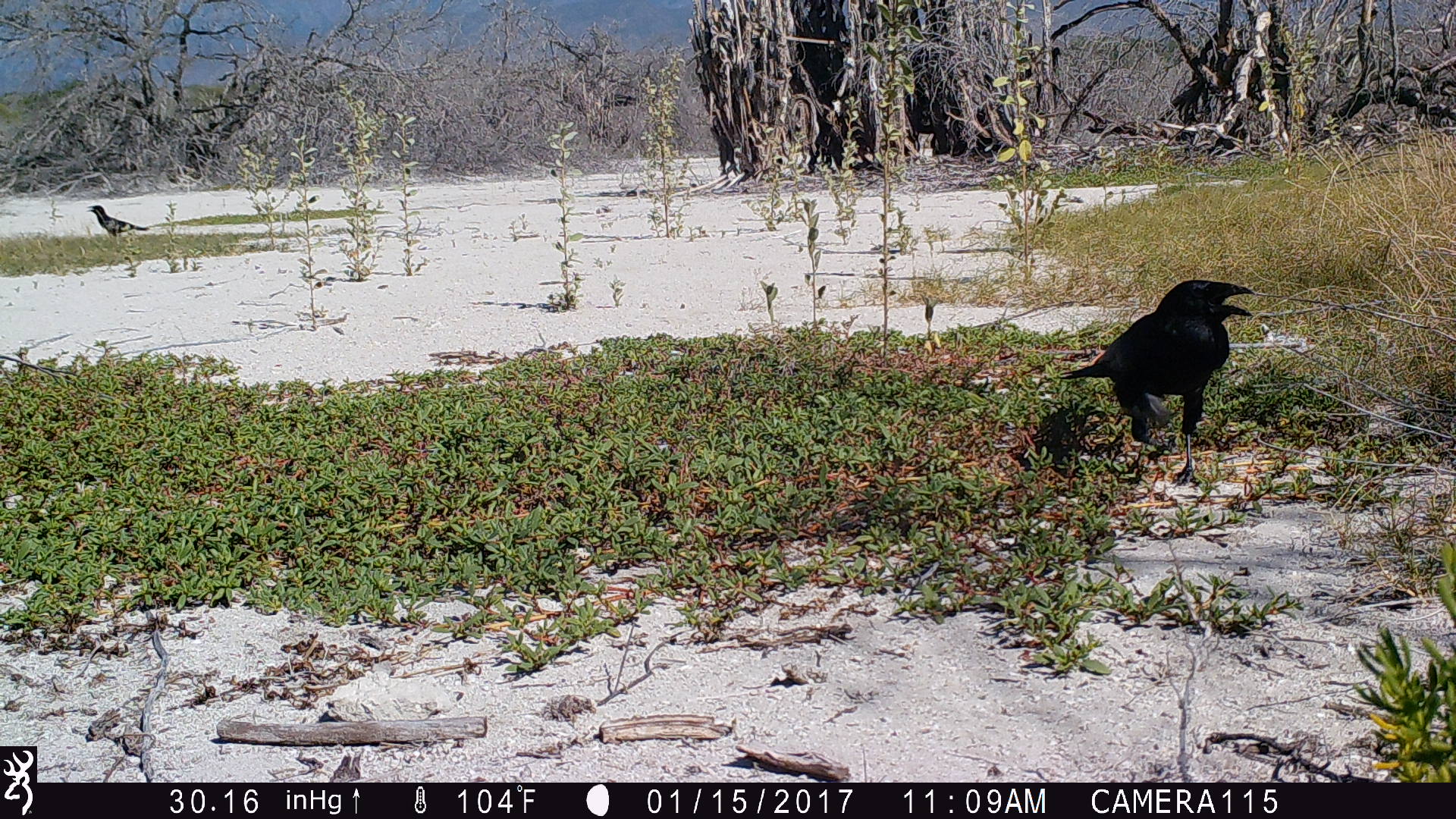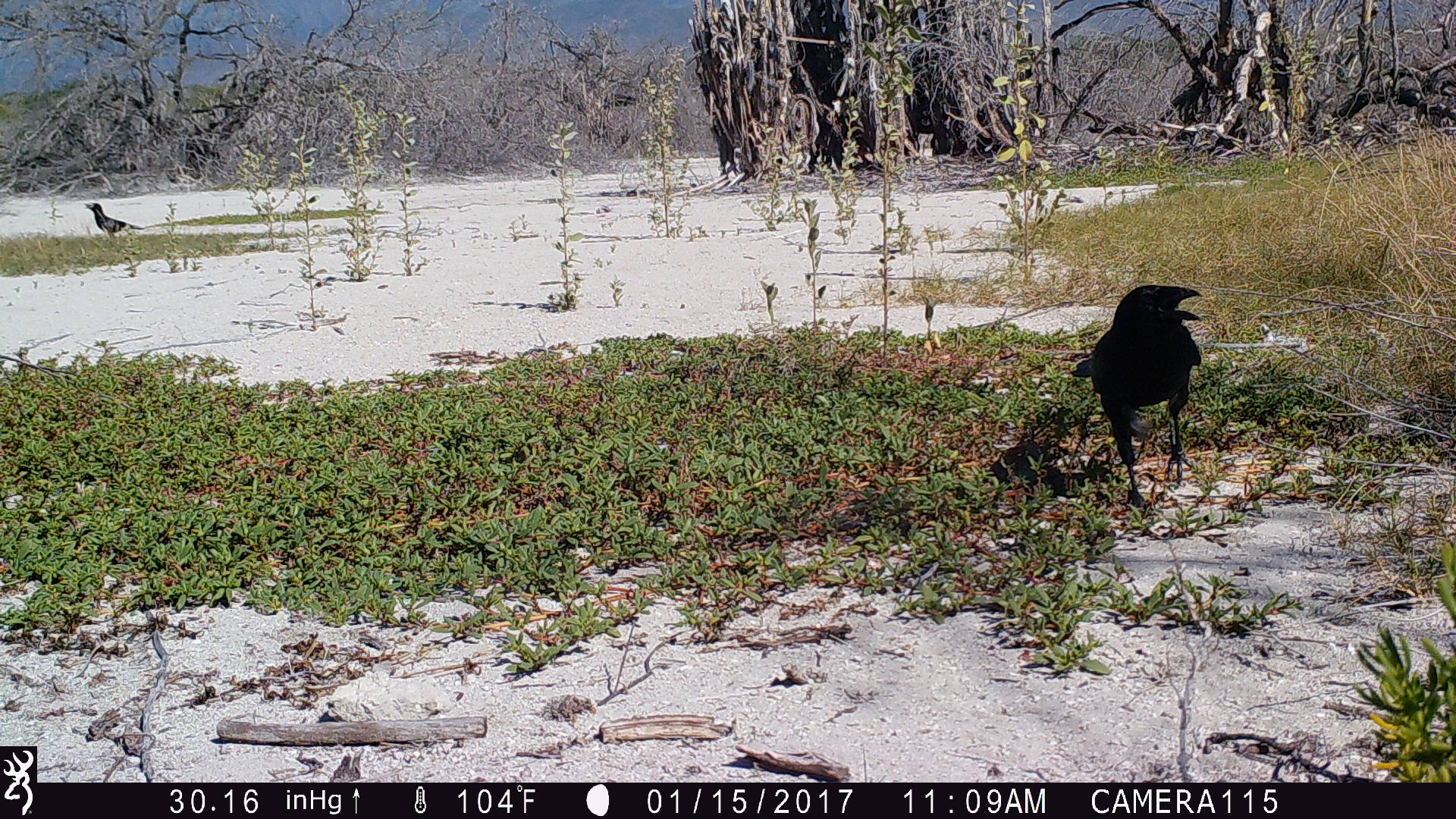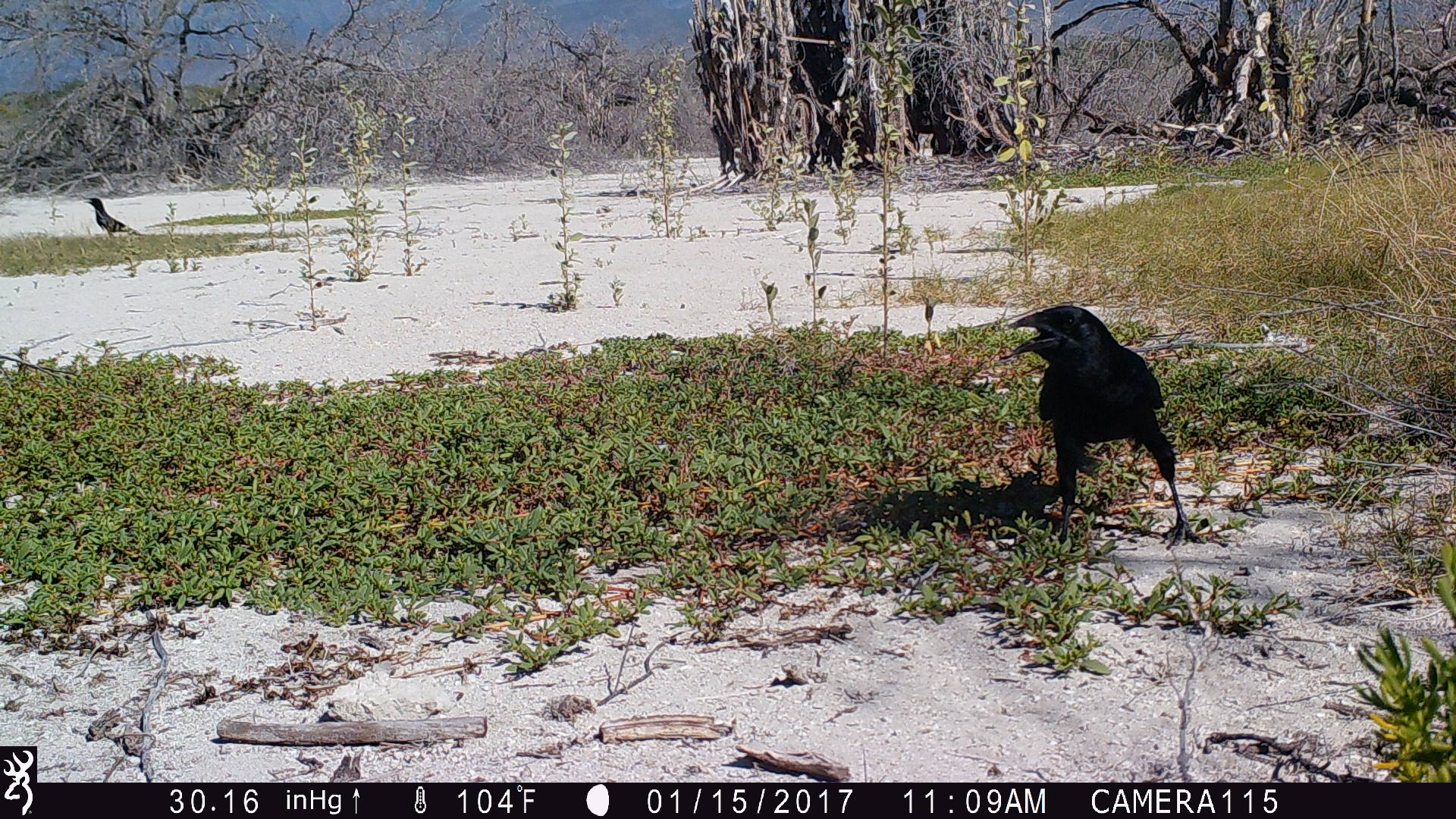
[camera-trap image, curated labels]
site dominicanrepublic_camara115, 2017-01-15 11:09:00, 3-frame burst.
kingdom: Animalia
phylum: Chordata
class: Aves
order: Passeriformes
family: Corvidae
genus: Corvus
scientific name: Corvus corax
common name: raven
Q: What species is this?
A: Raven (Corvus corax).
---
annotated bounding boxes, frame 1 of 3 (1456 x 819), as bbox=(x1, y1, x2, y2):
raven: bbox=(1061, 279, 1257, 485); bbox=(86, 203, 152, 240)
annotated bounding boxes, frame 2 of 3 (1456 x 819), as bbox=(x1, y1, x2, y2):
raven: bbox=(1073, 283, 1205, 512); bbox=(84, 200, 135, 238)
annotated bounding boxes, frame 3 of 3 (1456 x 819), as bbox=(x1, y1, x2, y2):
raven: bbox=(997, 302, 1194, 547); bbox=(83, 193, 131, 238)